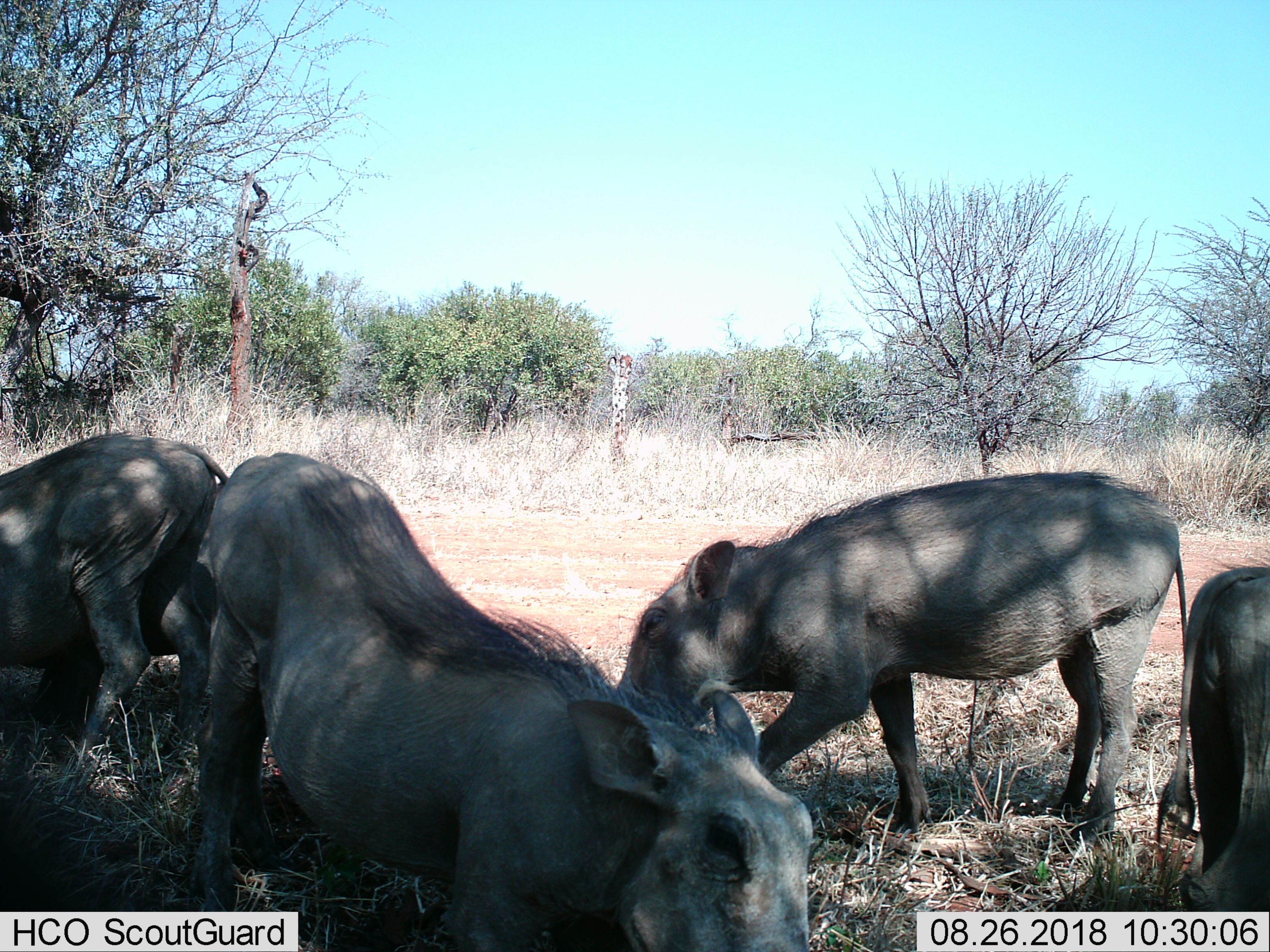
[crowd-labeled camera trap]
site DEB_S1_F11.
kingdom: Animalia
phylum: Chordata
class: Mammalia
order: Artiodactyla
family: Suidae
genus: Phacochoerus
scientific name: Phacochoerus africanus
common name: warthog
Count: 4.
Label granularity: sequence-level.